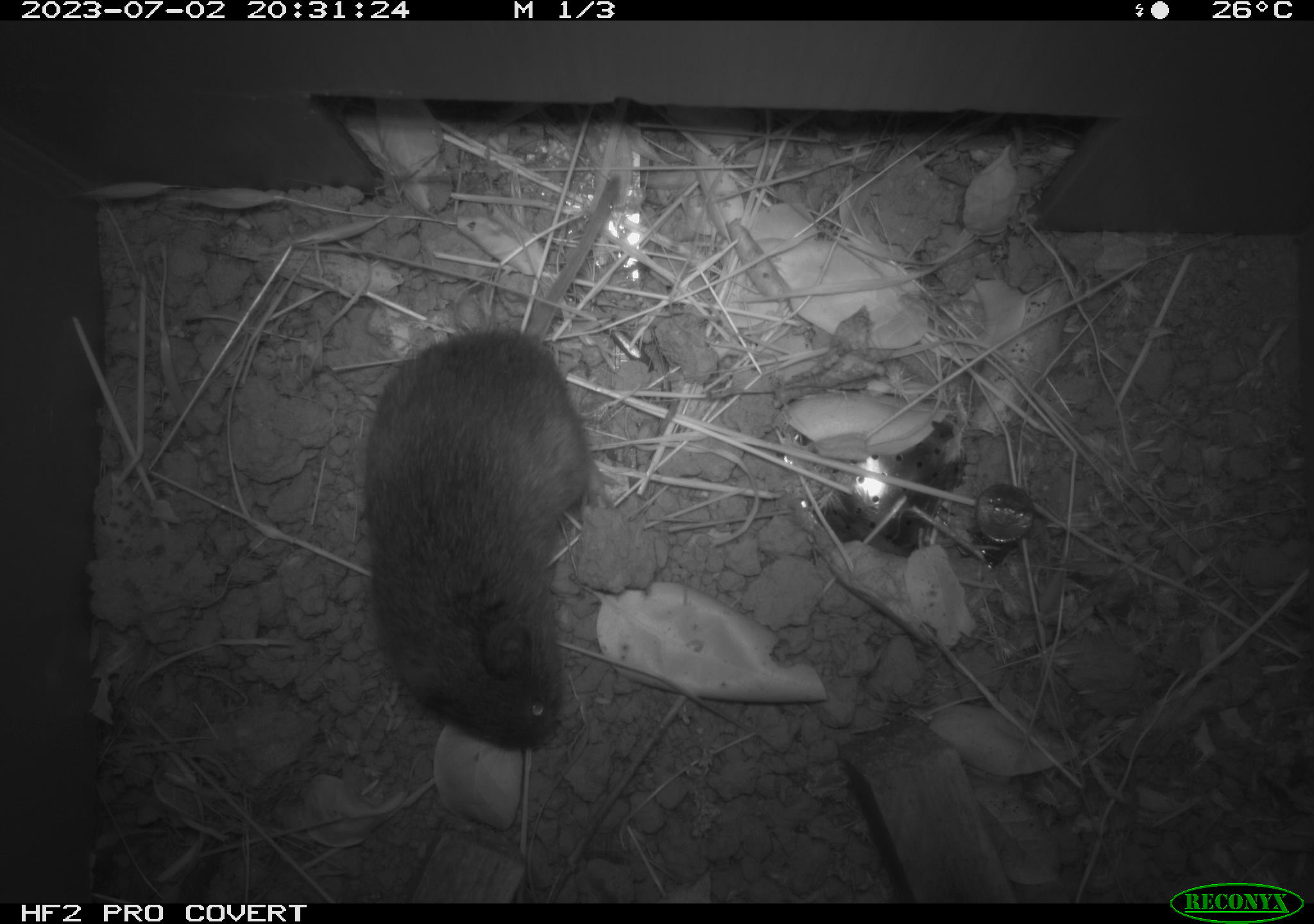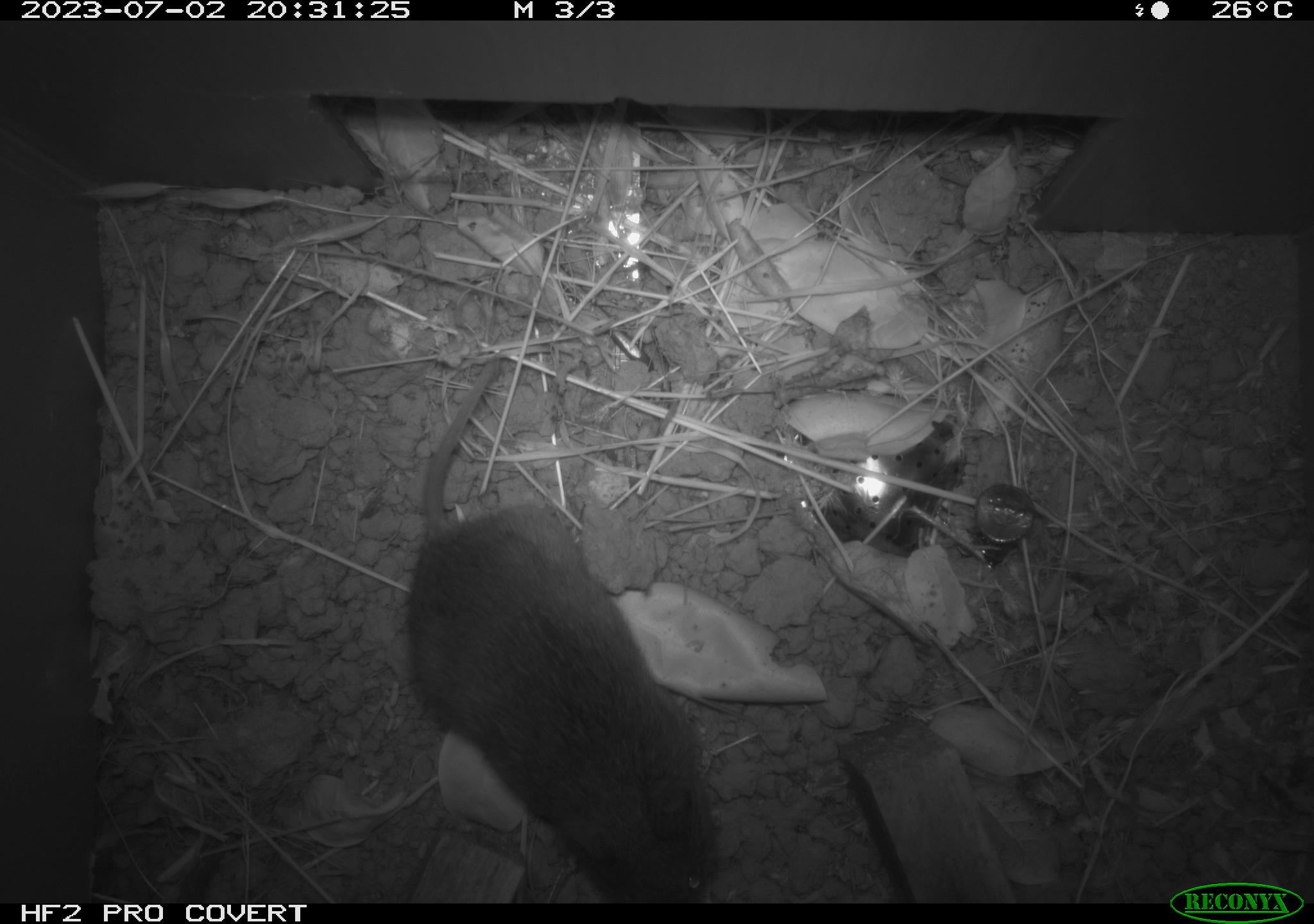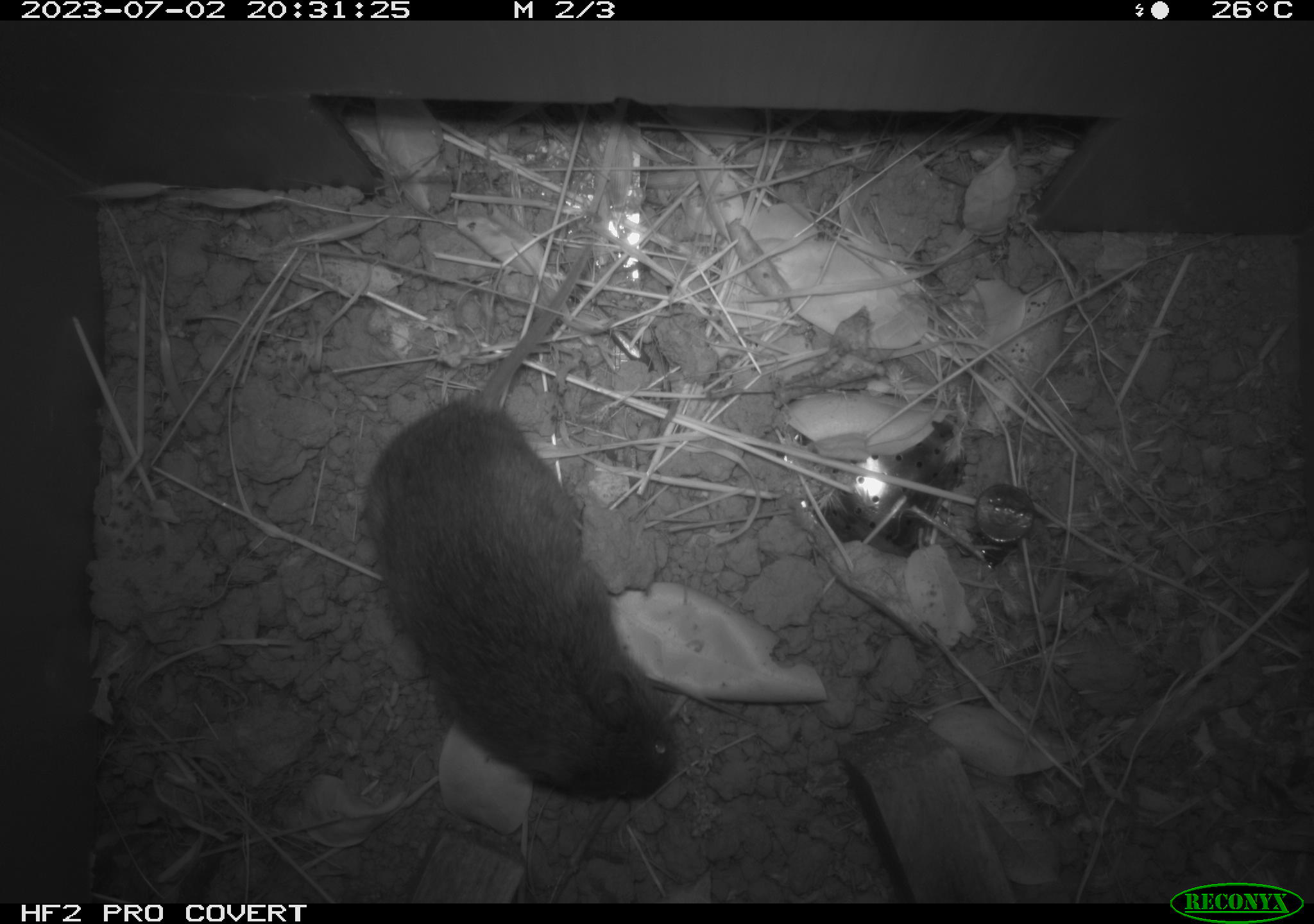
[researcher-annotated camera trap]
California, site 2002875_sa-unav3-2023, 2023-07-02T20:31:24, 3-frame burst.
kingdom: Animalia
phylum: Chordata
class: Mammalia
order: Rodentia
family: Cricetidae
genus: Microtus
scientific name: Microtus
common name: meadow vole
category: microtus species